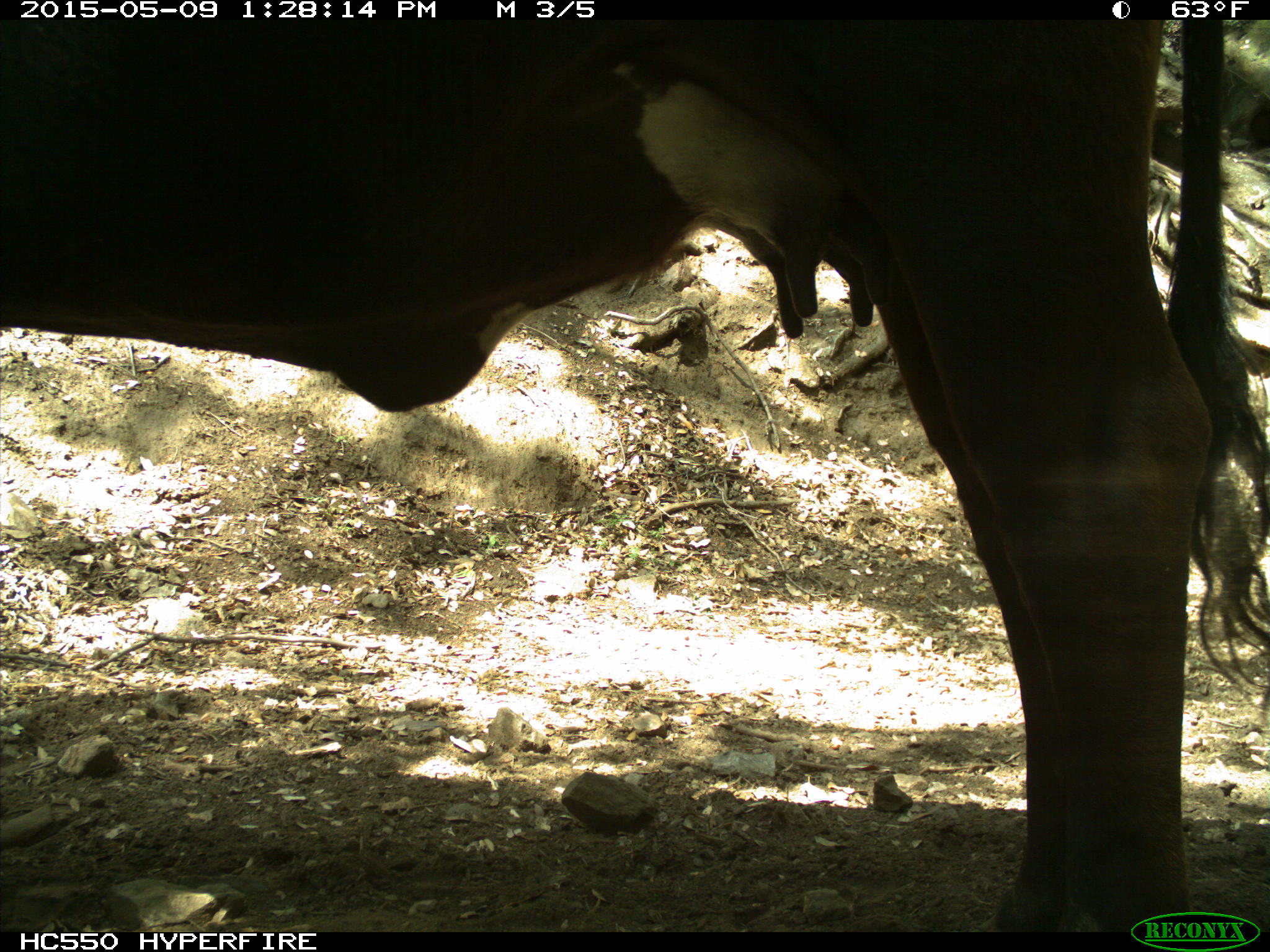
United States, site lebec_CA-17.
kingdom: Animalia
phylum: Chordata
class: Mammalia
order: Artiodactyla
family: Bovidae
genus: Bos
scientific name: Bos taurus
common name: domestic cow